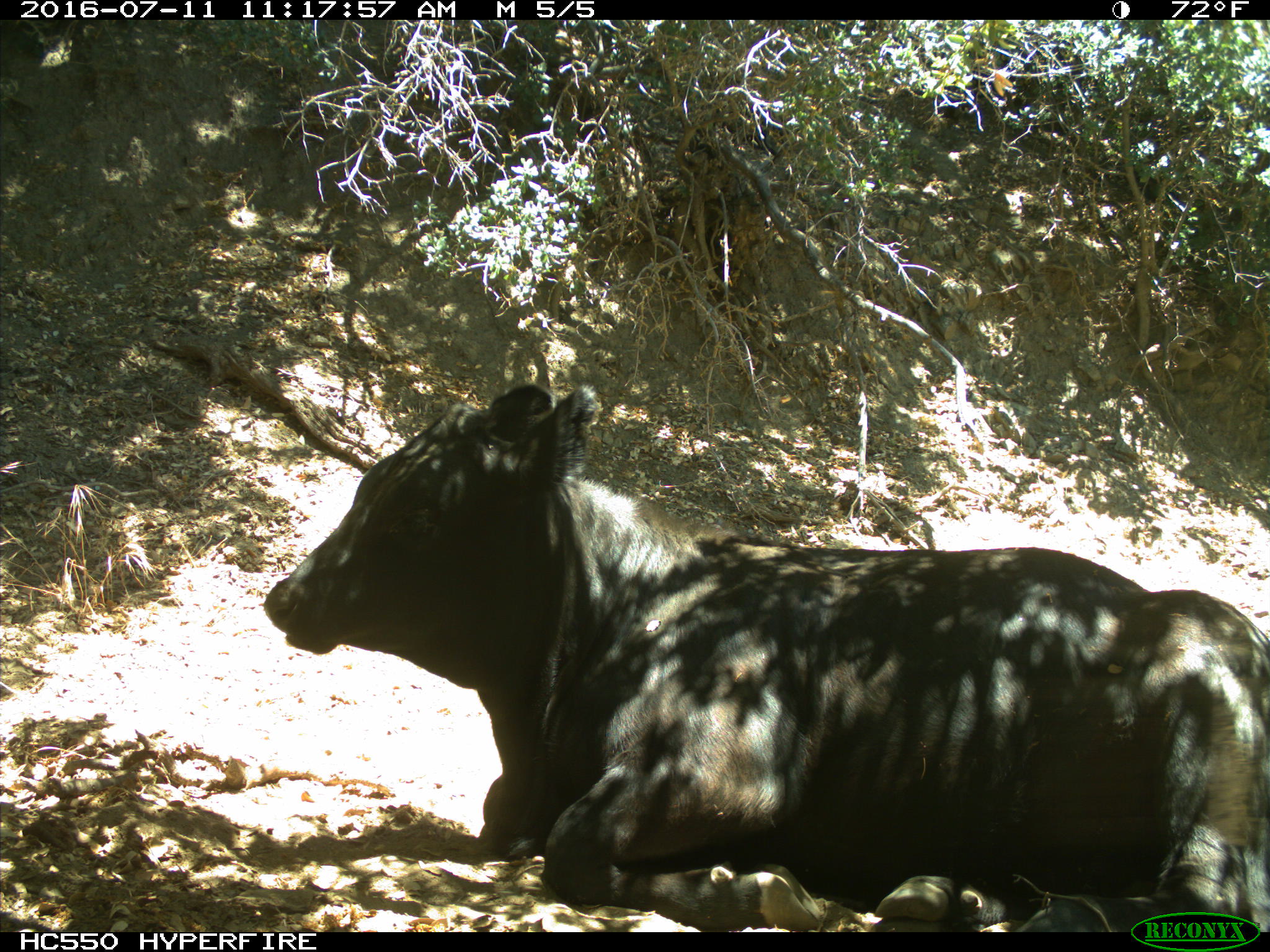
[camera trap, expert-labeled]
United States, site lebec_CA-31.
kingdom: Animalia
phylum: Chordata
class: Mammalia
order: Artiodactyla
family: Bovidae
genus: Bos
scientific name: Bos taurus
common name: domestic cow